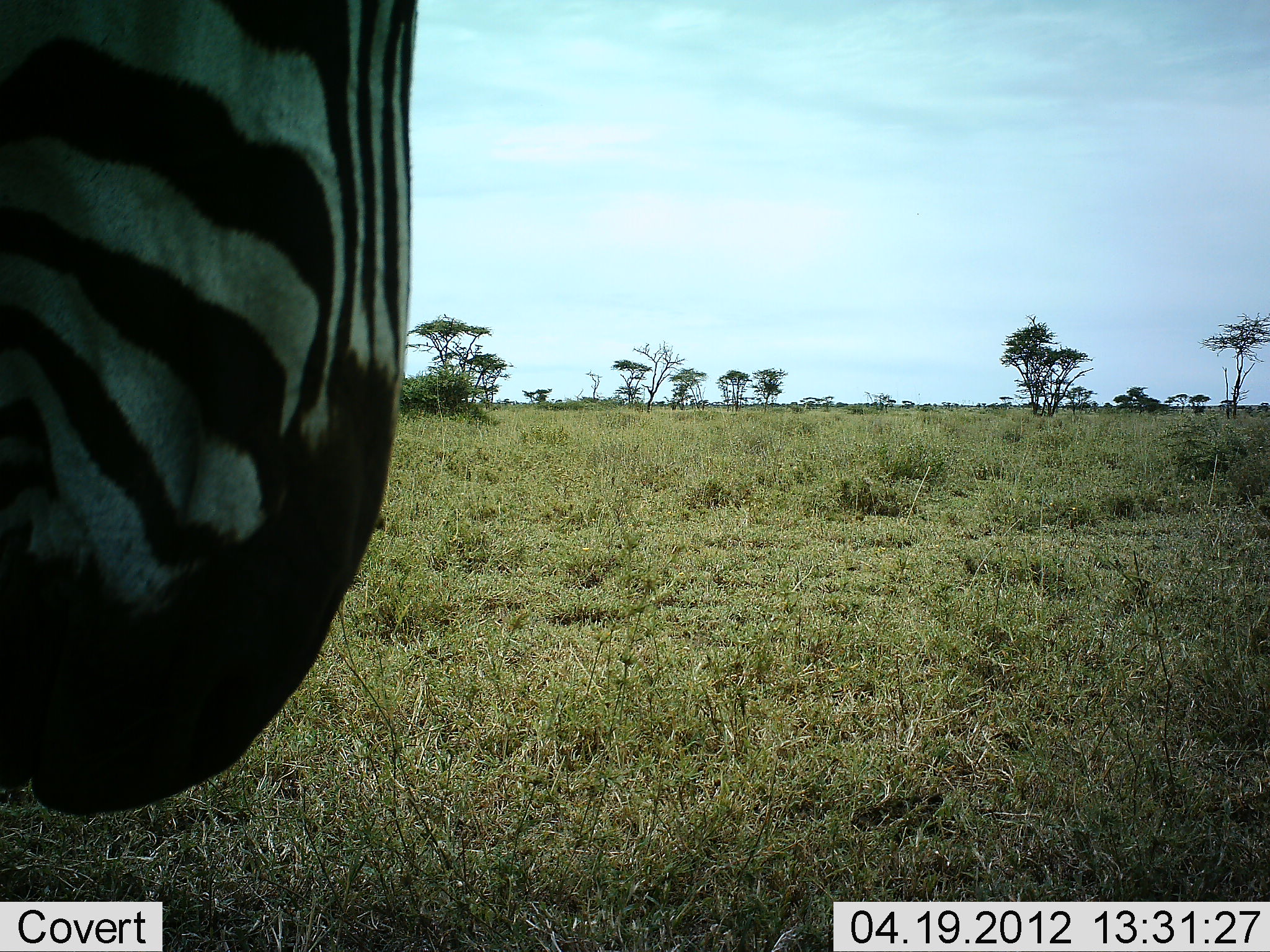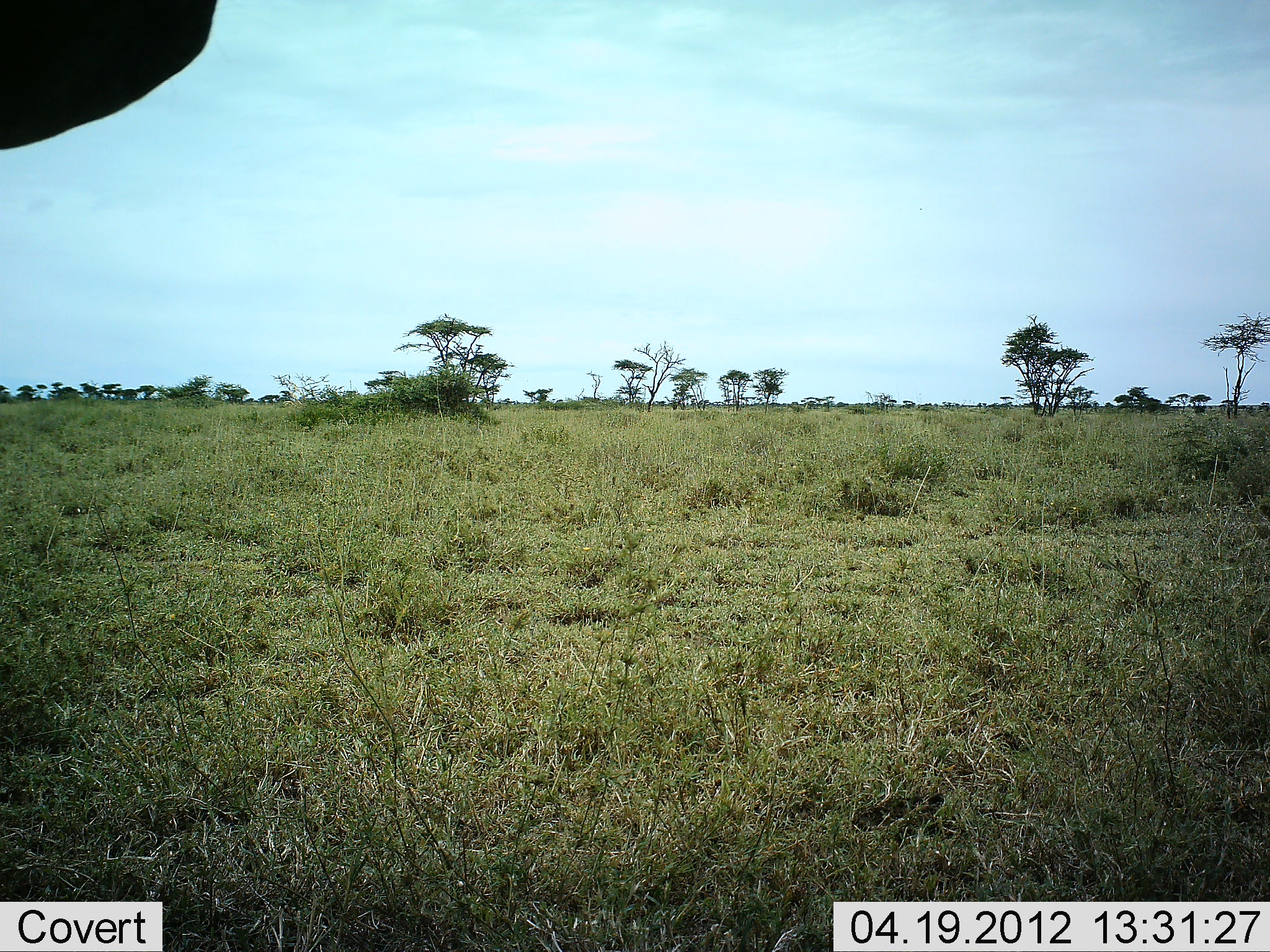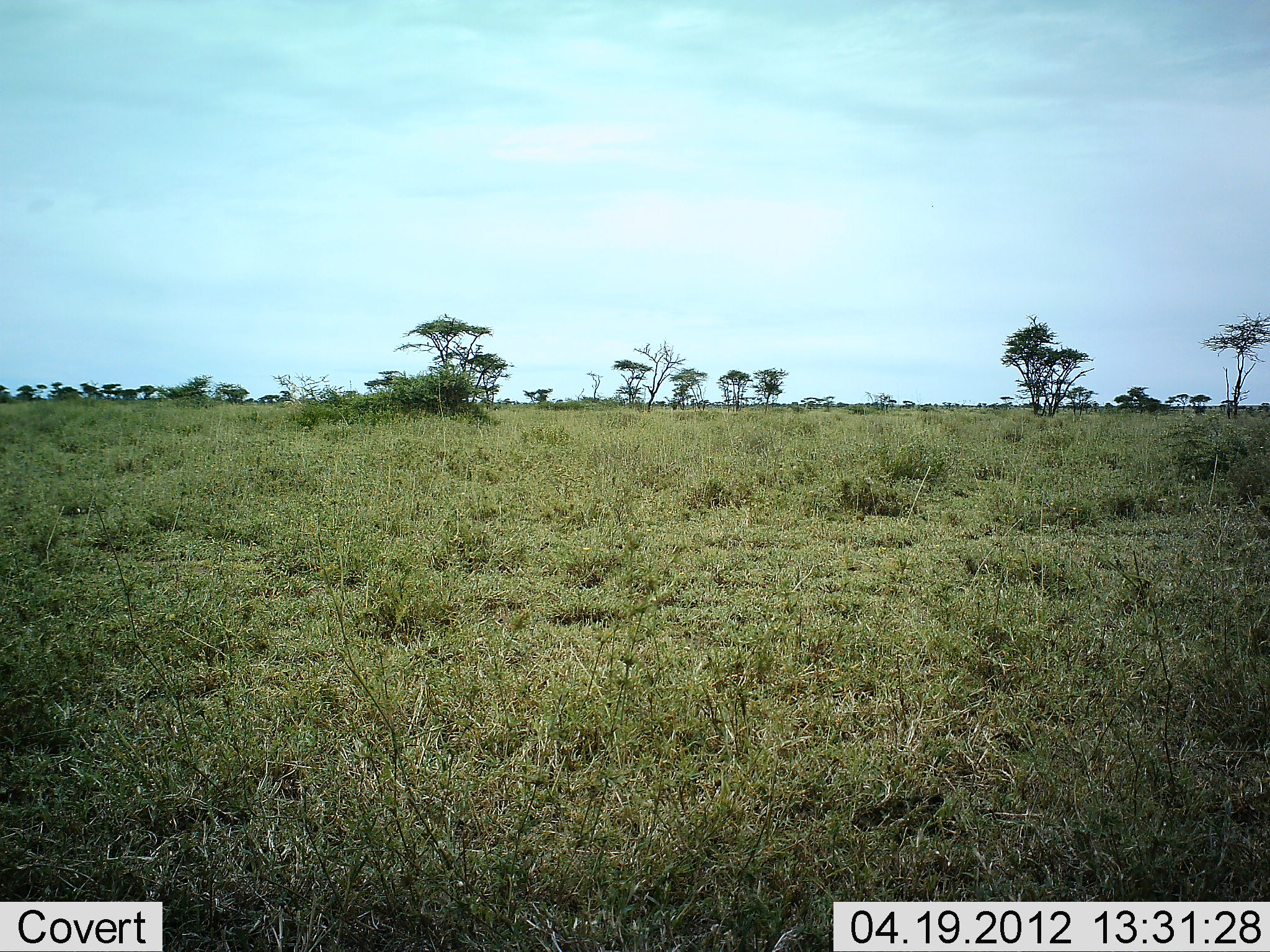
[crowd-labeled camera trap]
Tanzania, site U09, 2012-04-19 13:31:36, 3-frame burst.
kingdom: Animalia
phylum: Chordata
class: Mammalia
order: Perissodactyla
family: Equidae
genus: Equus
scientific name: Equus quagga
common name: plains zebra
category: zebra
Zebra (plains zebra) (Equus quagga), count 1. Behavior (volunteer vote fractions): standing 62%, resting 0%, moving 25%, interacting 6%. Young present (vote fraction): 0%. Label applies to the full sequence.